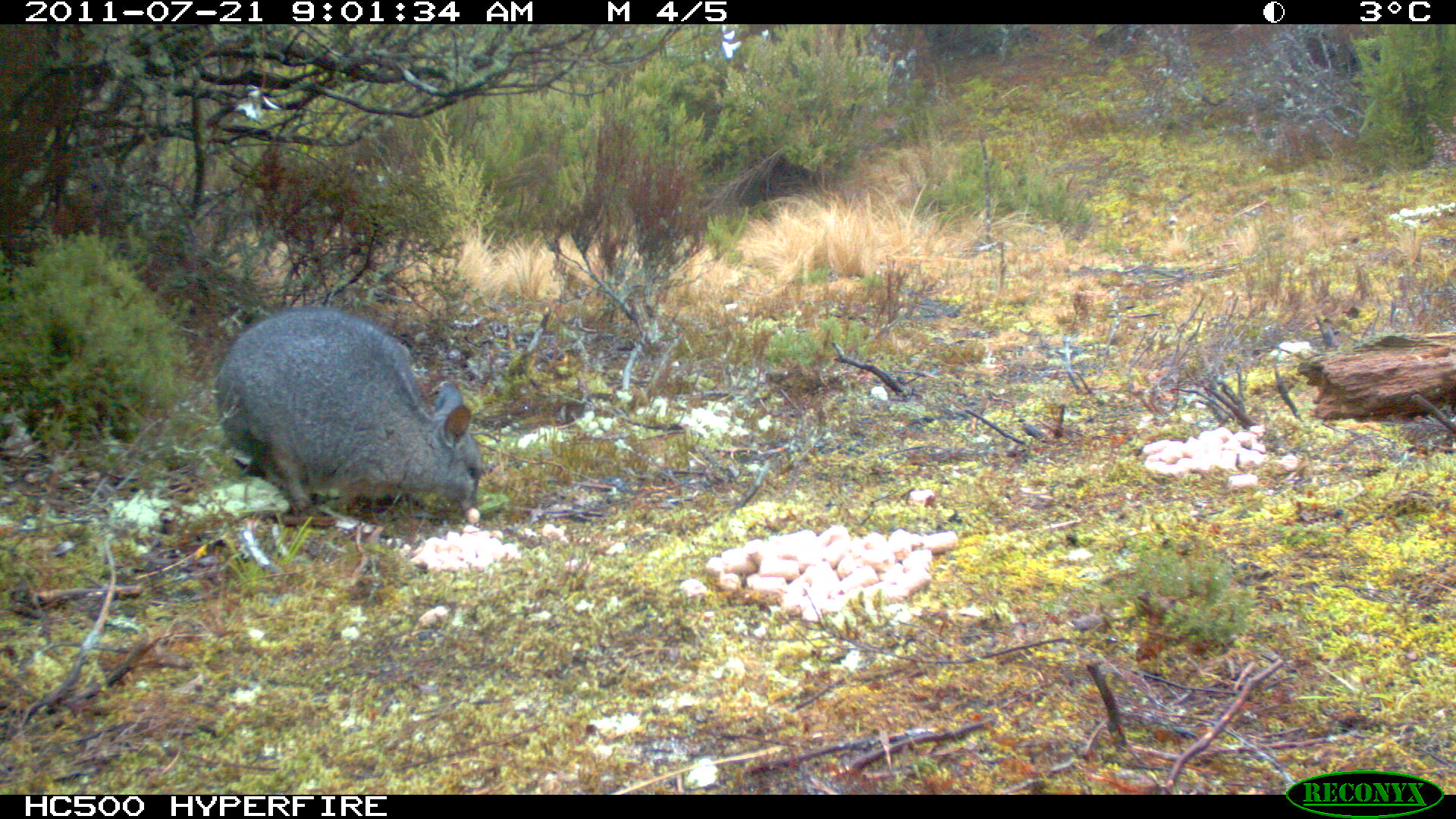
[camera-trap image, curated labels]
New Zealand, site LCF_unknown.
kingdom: Animalia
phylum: Chordata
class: Mammalia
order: Diprotodontia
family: Macropodidae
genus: Notamacropus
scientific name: Notamacropus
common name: wallaby